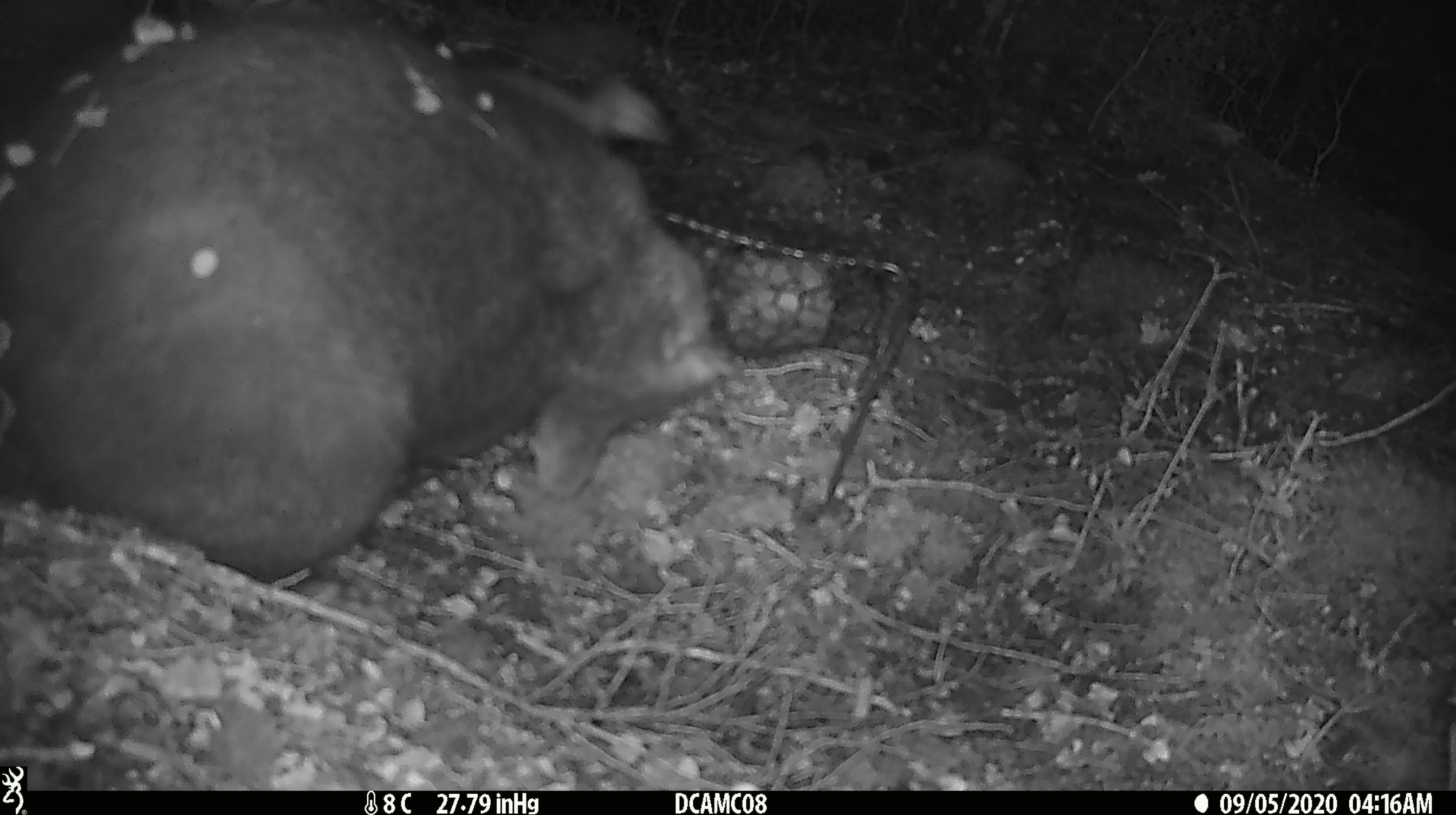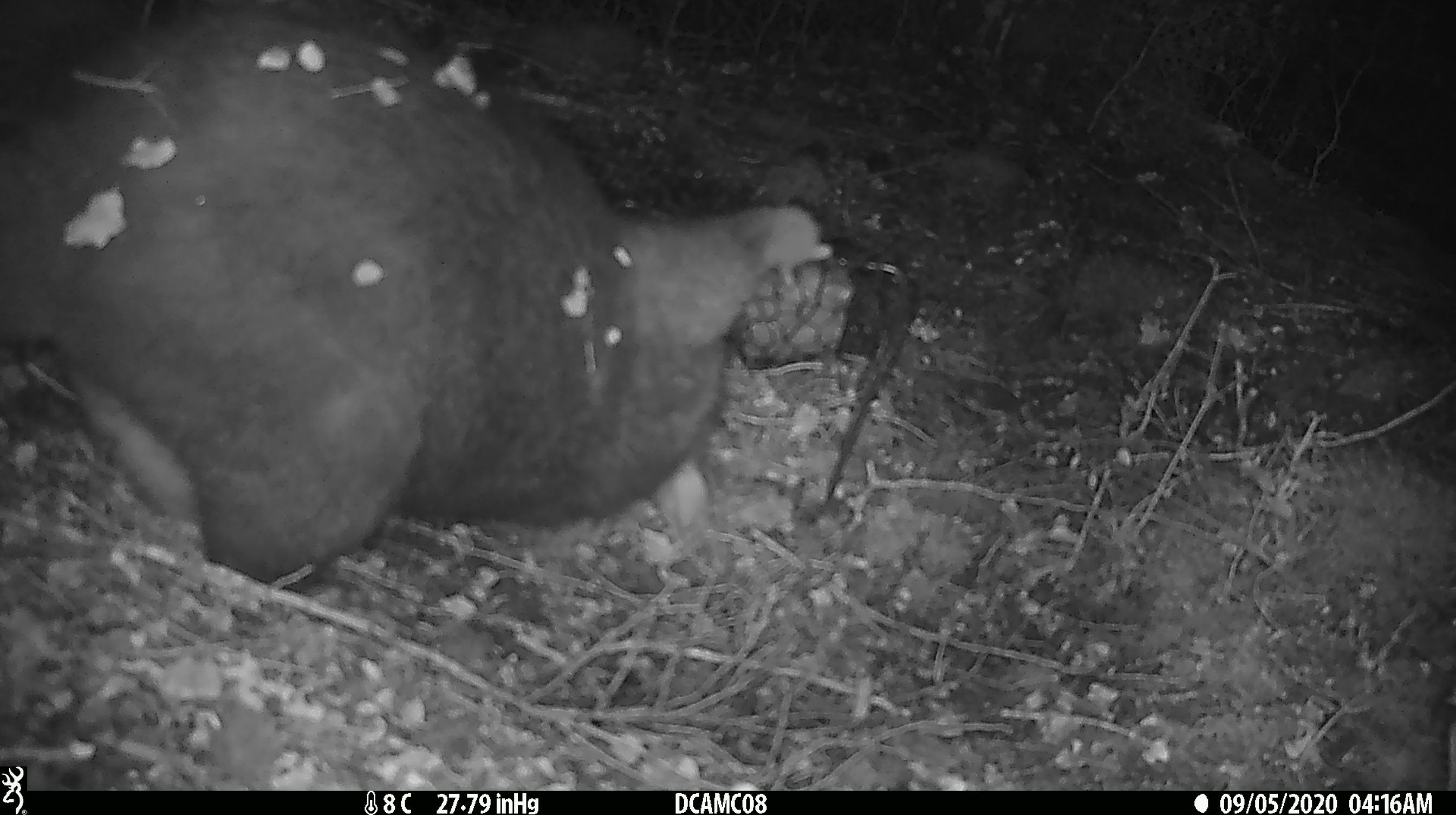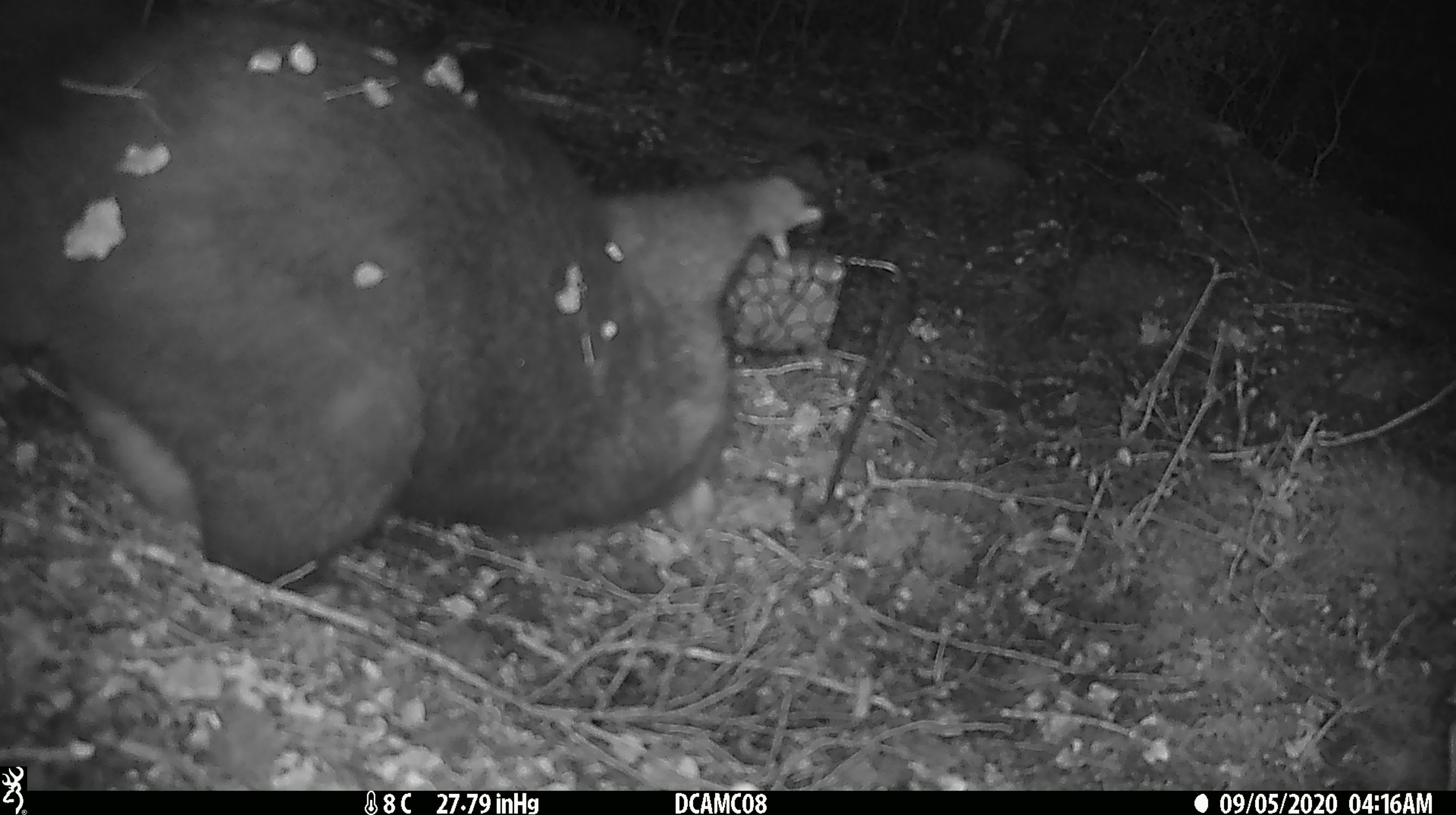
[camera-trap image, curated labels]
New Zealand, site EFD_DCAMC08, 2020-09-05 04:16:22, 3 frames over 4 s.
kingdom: Animalia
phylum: Chordata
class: Mammalia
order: Diprotodontia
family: Phalangeridae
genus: Trichosurus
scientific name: Trichosurus vulpecula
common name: common brushtail possum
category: possum